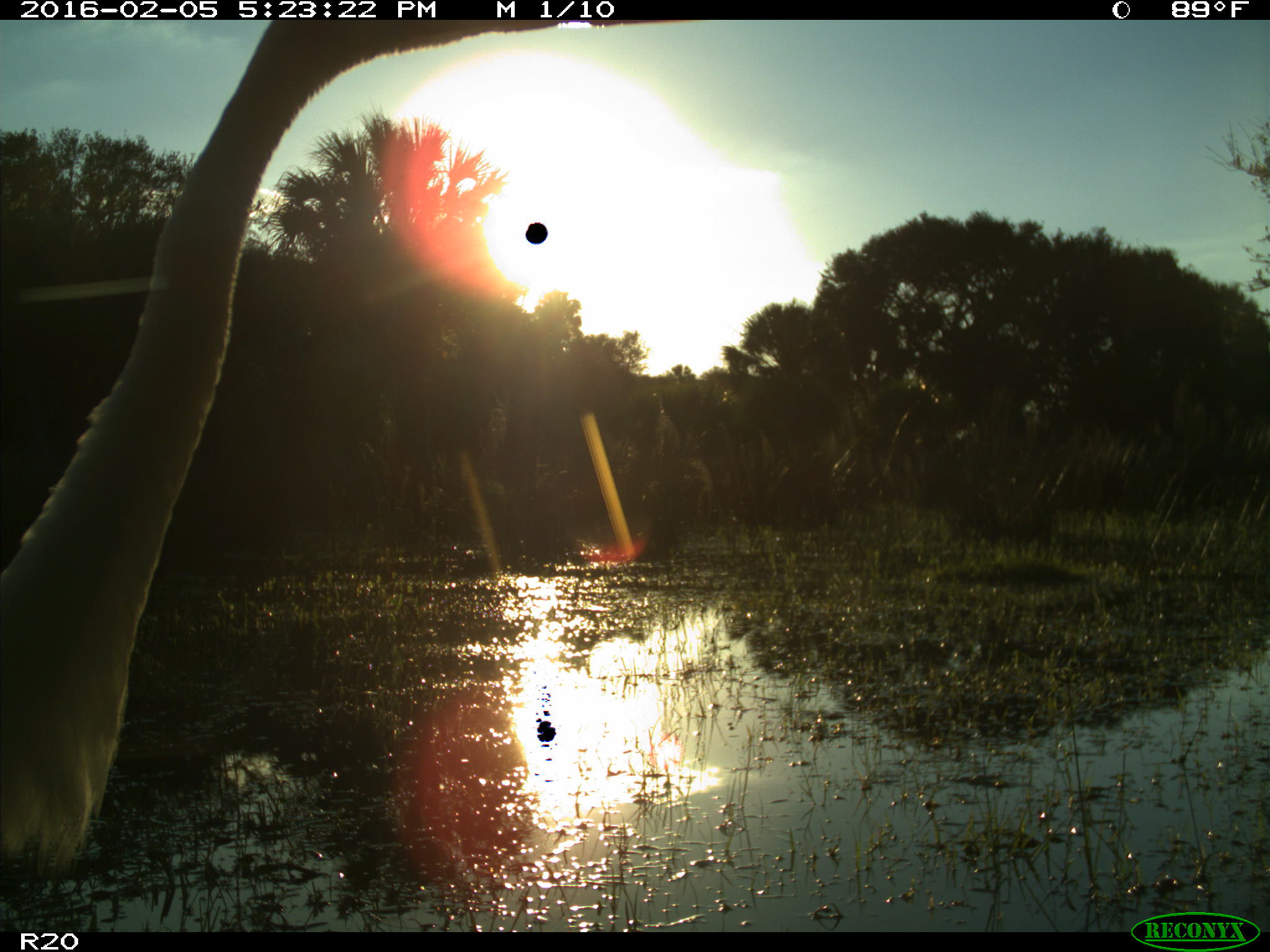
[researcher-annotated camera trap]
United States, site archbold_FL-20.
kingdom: Animalia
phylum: Chordata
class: Aves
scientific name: Aves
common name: birds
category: unidentified bird